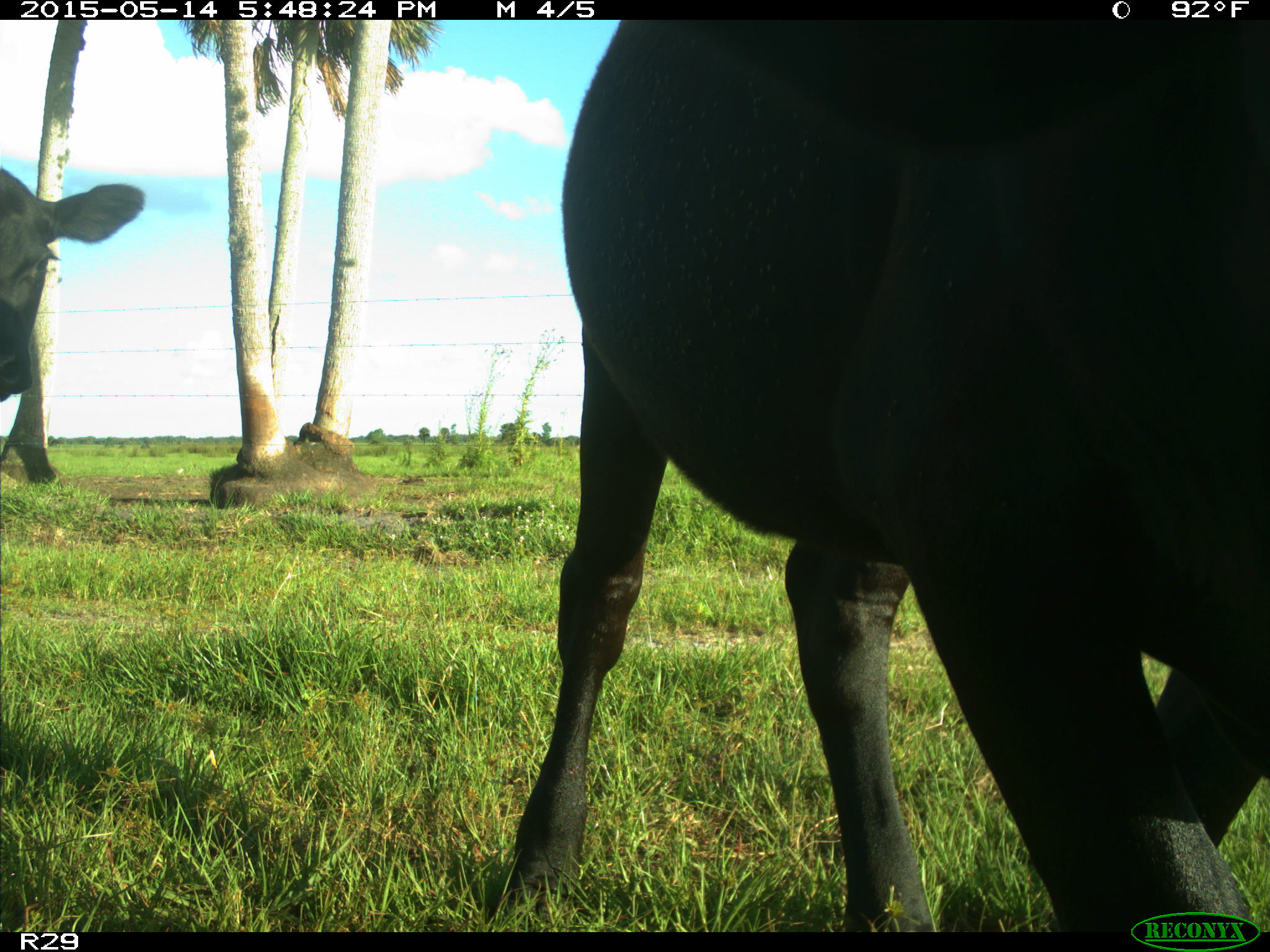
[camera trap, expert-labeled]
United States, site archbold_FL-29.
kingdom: Animalia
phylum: Chordata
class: Mammalia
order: Artiodactyla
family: Bovidae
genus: Bos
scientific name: Bos taurus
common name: domestic cow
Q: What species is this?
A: Bos taurus (domestic cow).